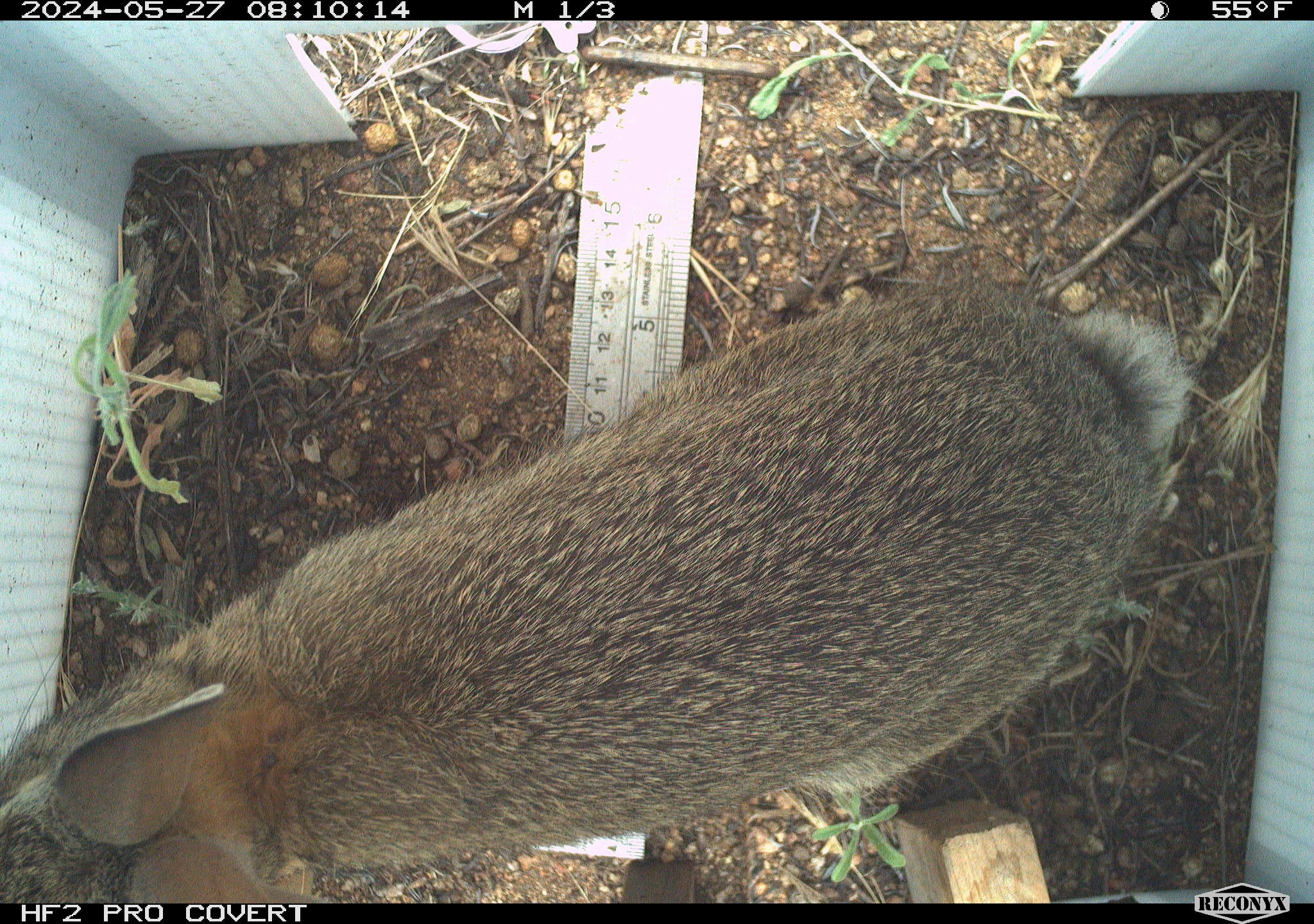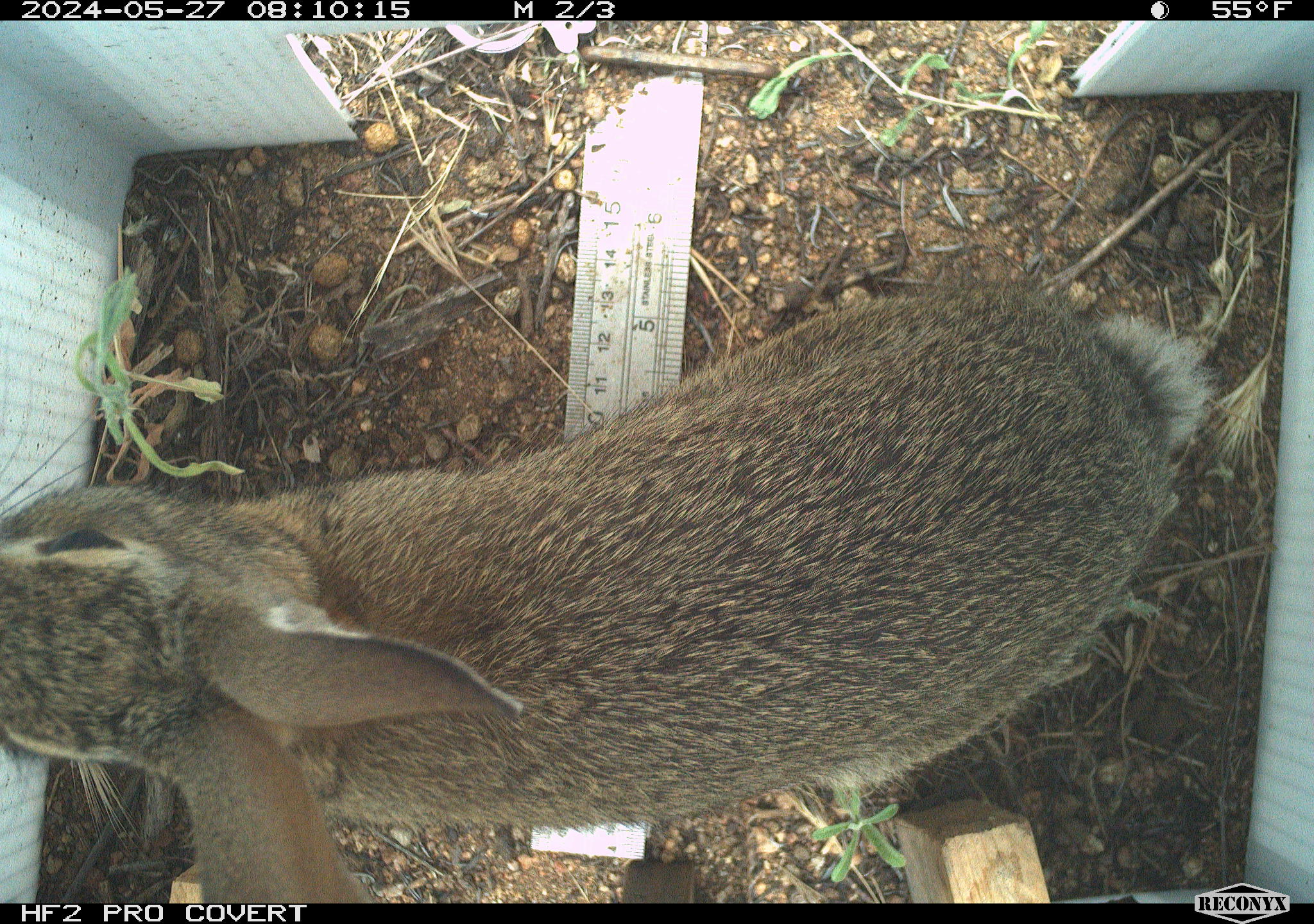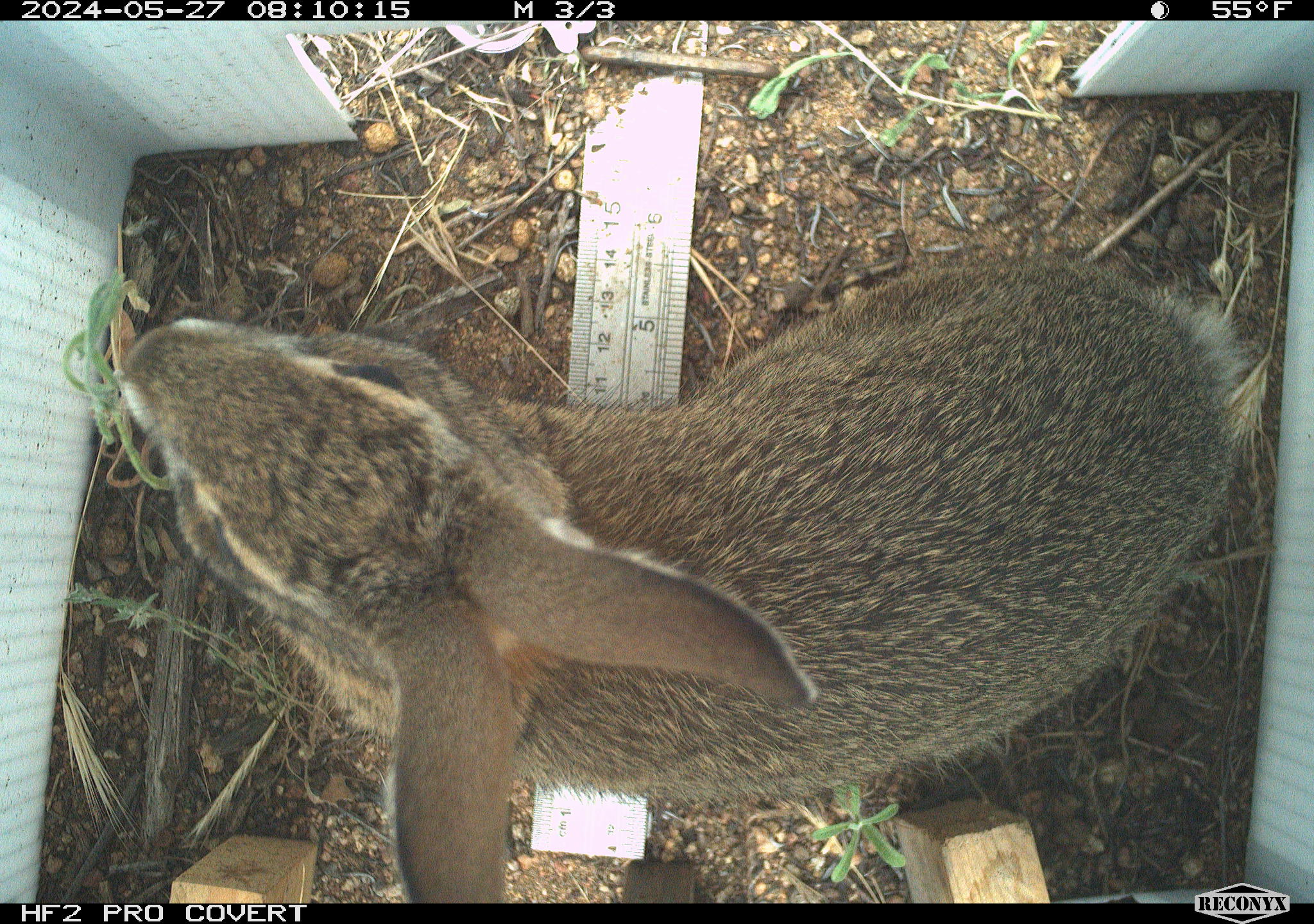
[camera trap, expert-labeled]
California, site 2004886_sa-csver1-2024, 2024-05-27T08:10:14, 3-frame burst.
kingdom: Animalia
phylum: Chordata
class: Mammalia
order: Lagomorpha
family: Leporidae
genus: Sylvilagus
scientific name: Sylvilagus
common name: cottontail rabbits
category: sylvilagus species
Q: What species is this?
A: Sylvilagus species (cottontail rabbits) (Sylvilagus).